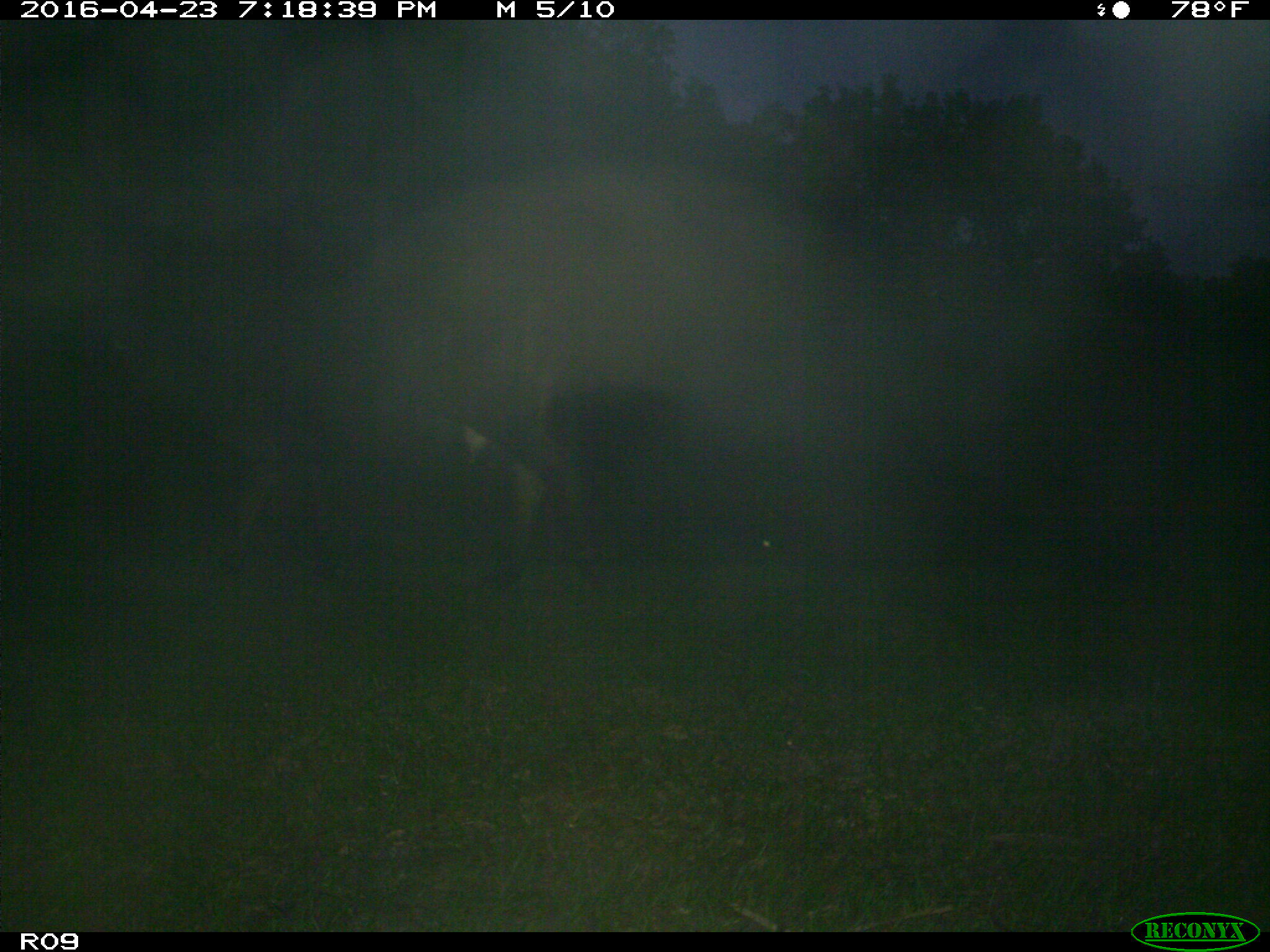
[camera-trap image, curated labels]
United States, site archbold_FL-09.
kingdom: Animalia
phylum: Chordata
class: Mammalia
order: Artiodactyla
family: Bovidae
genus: Bos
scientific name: Bos taurus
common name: domestic cow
Bos taurus (domestic cow).